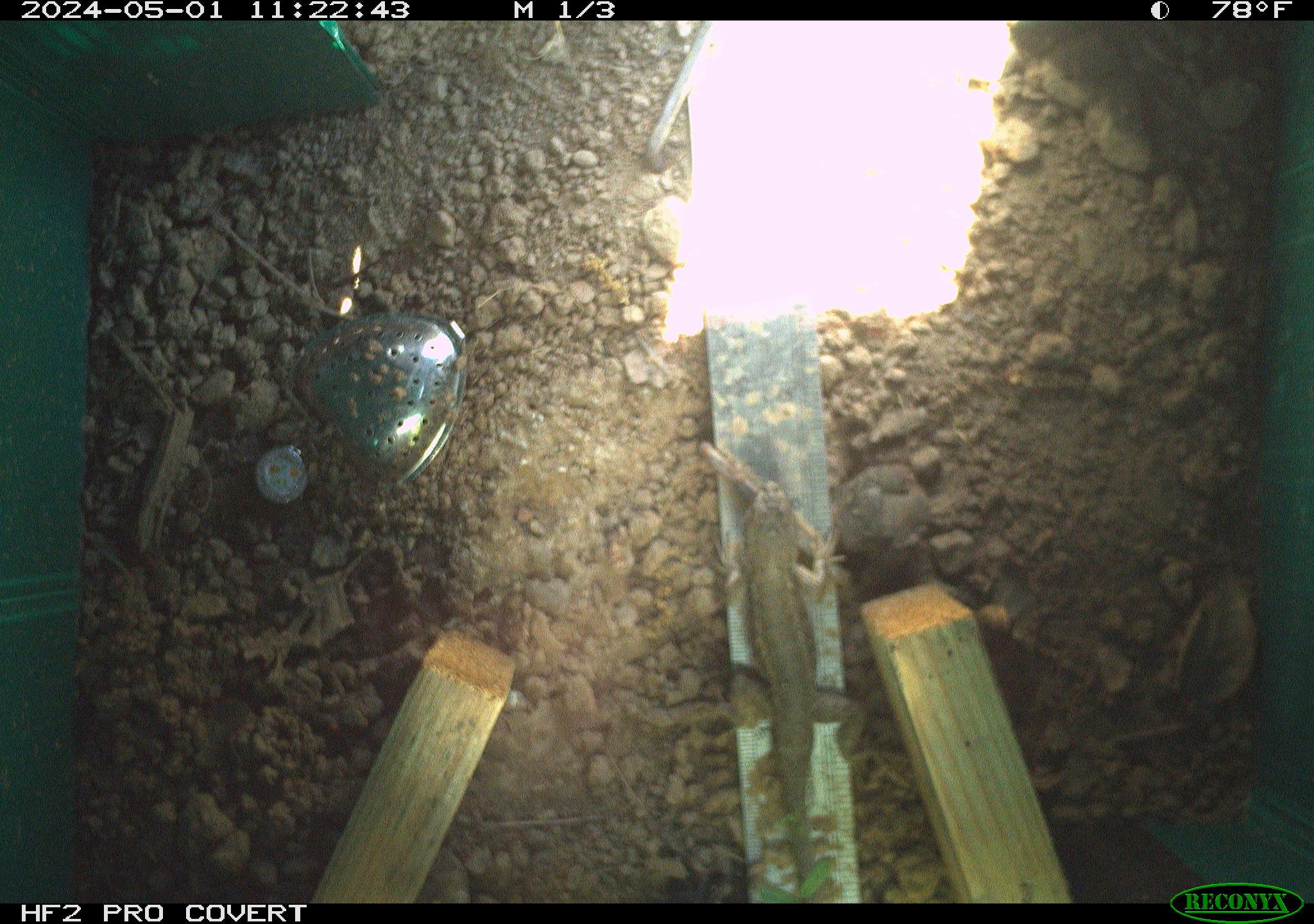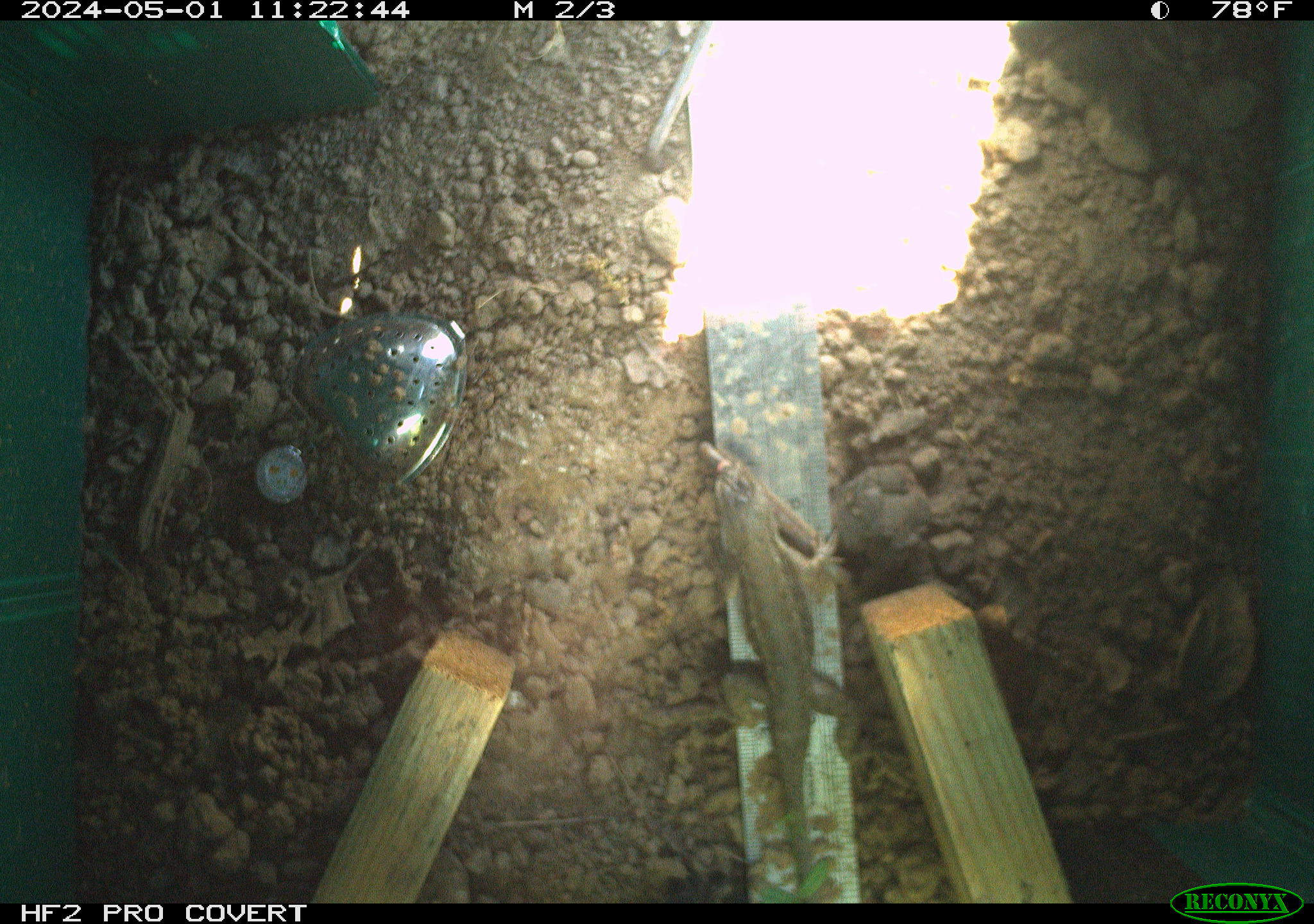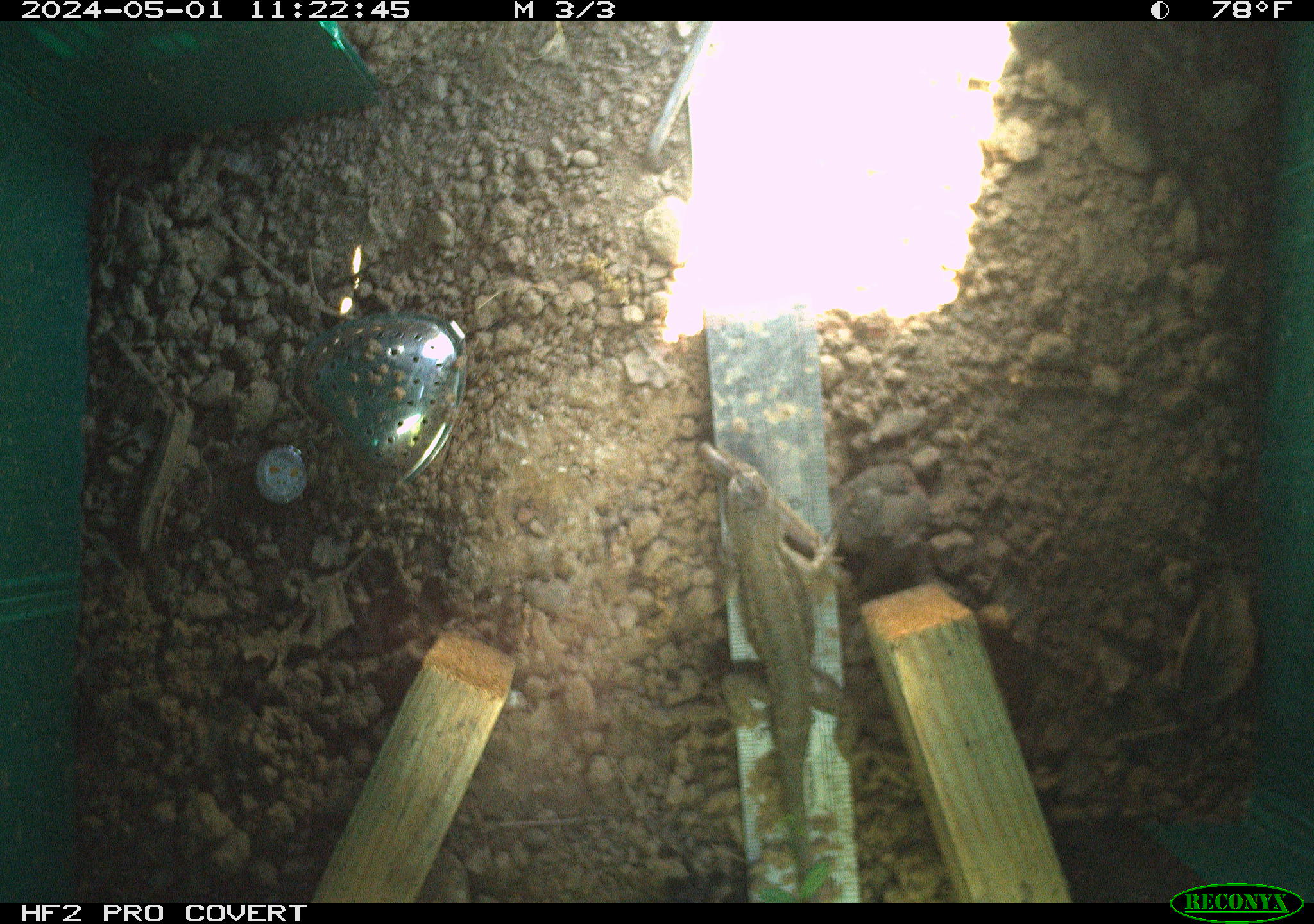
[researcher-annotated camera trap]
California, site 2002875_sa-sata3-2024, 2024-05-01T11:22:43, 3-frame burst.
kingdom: Animalia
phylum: Chordata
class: Reptilia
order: Squamata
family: Phrynosomatidae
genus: Sceloporus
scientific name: Sceloporus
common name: spiny lizards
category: sceloporus species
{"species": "sceloporus species (spiny lizards) (Sceloporus)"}